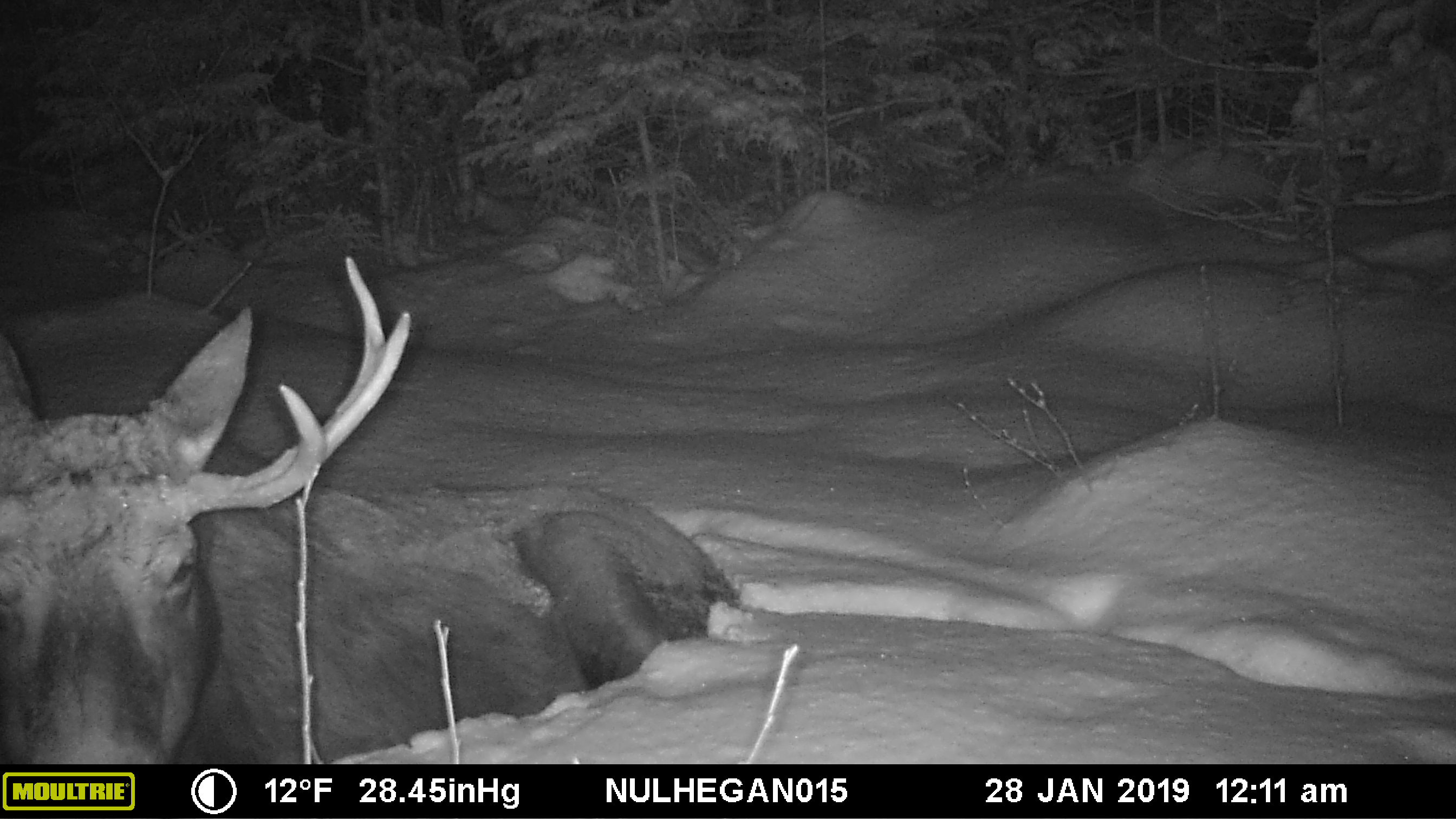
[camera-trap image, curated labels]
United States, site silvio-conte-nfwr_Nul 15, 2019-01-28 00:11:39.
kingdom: Animalia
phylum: Chordata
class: Mammalia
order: Artiodactyla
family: Cervidae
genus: Alces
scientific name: Alces alces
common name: moose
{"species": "moose (Alces alces)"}